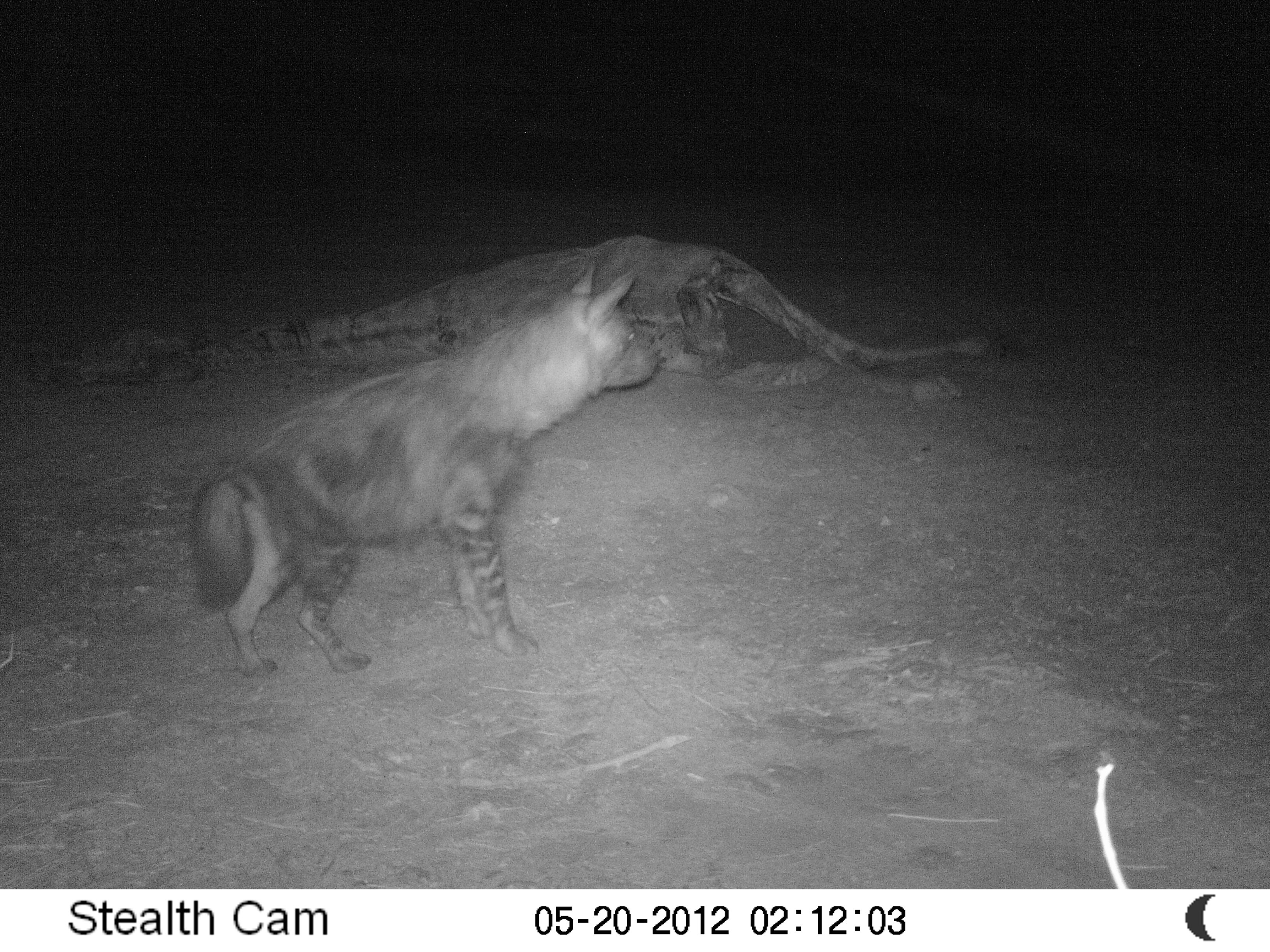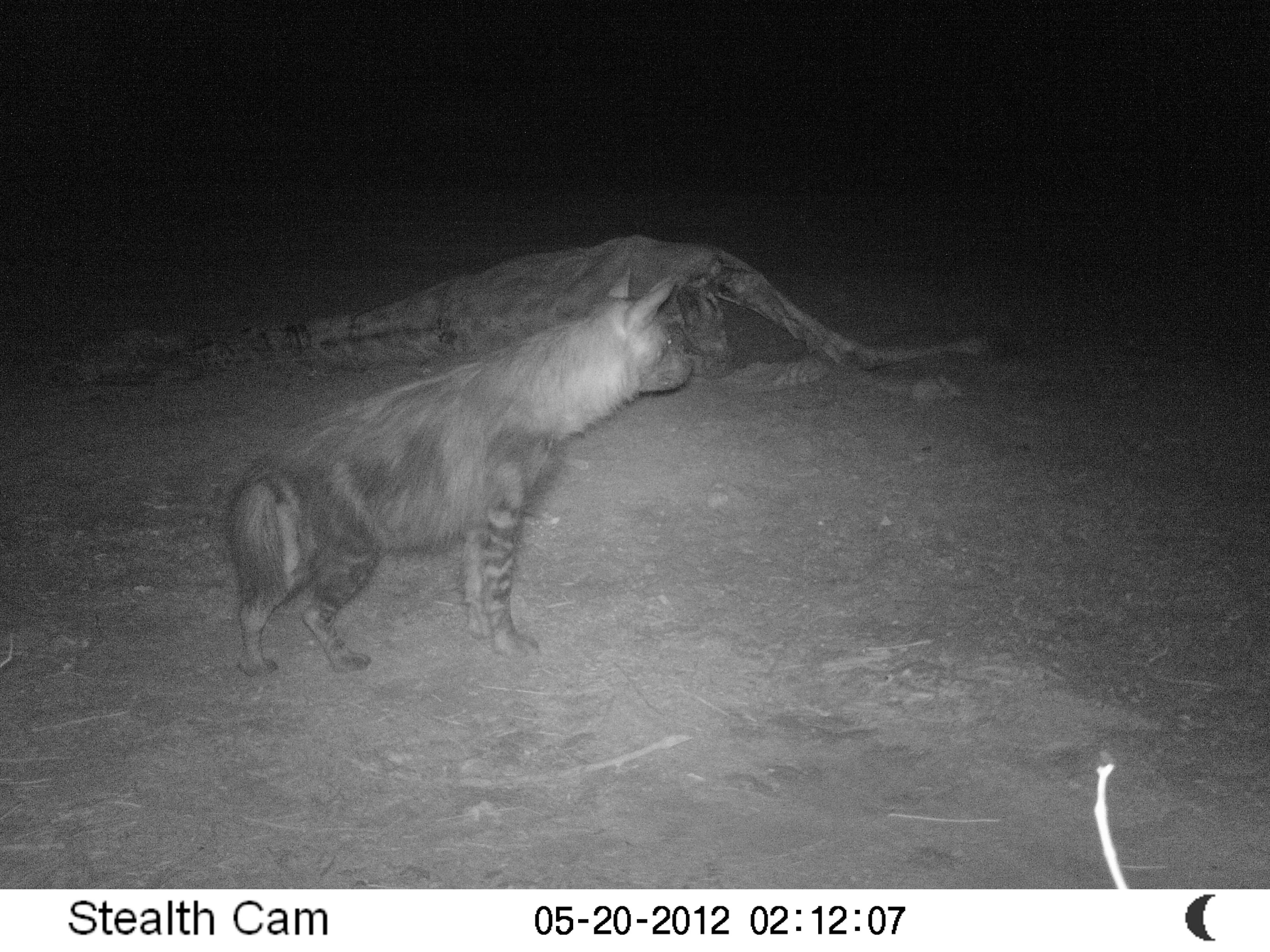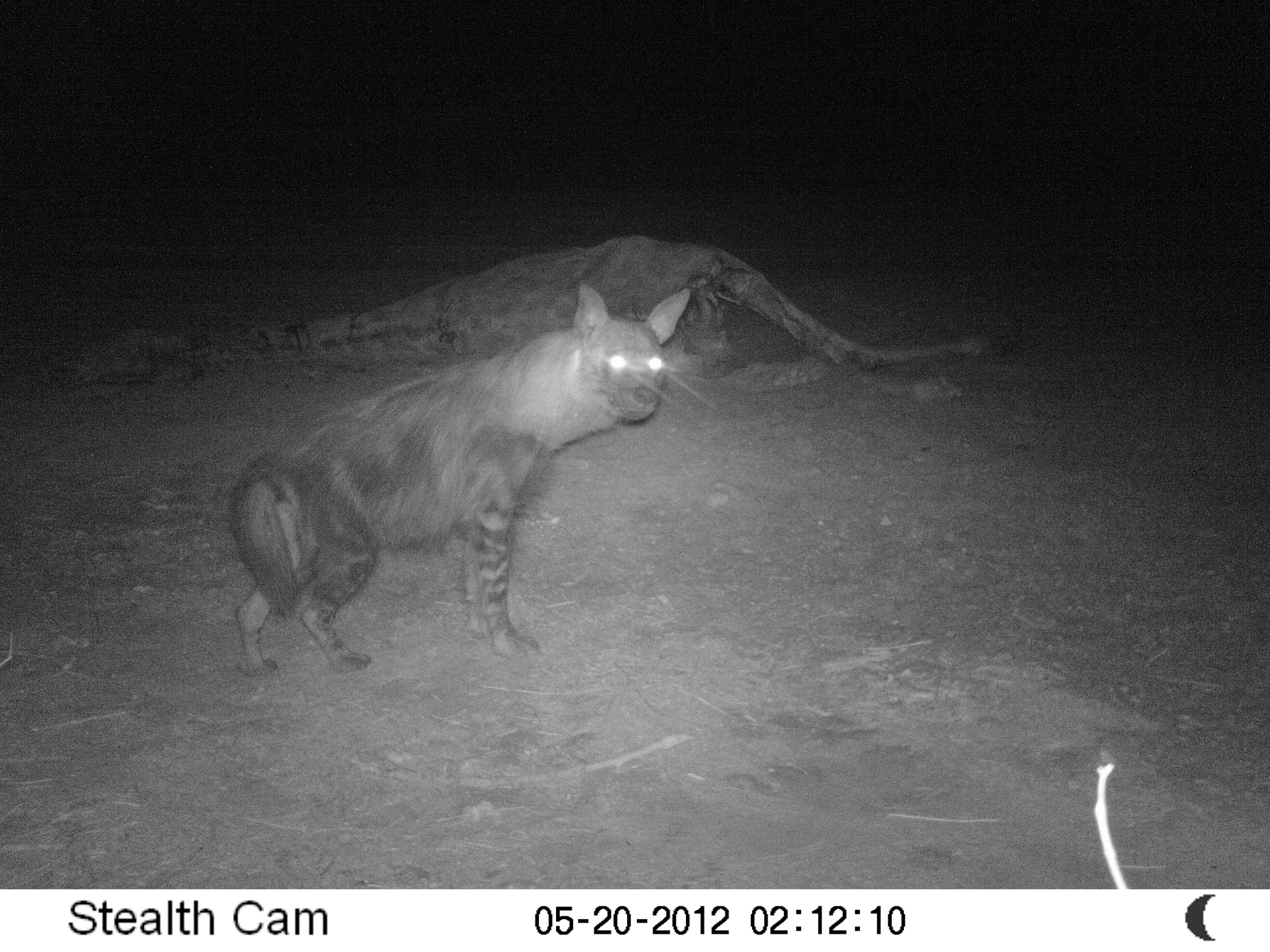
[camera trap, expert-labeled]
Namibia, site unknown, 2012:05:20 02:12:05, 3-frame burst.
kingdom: Animalia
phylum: Chordata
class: Mammalia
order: Carnivora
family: Hyaenidae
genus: Parahyaena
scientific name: Parahyaena brunnea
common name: brown hyena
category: hyaena brunnea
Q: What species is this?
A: Hyaena brunnea (brown hyena) (Parahyaena brunnea).